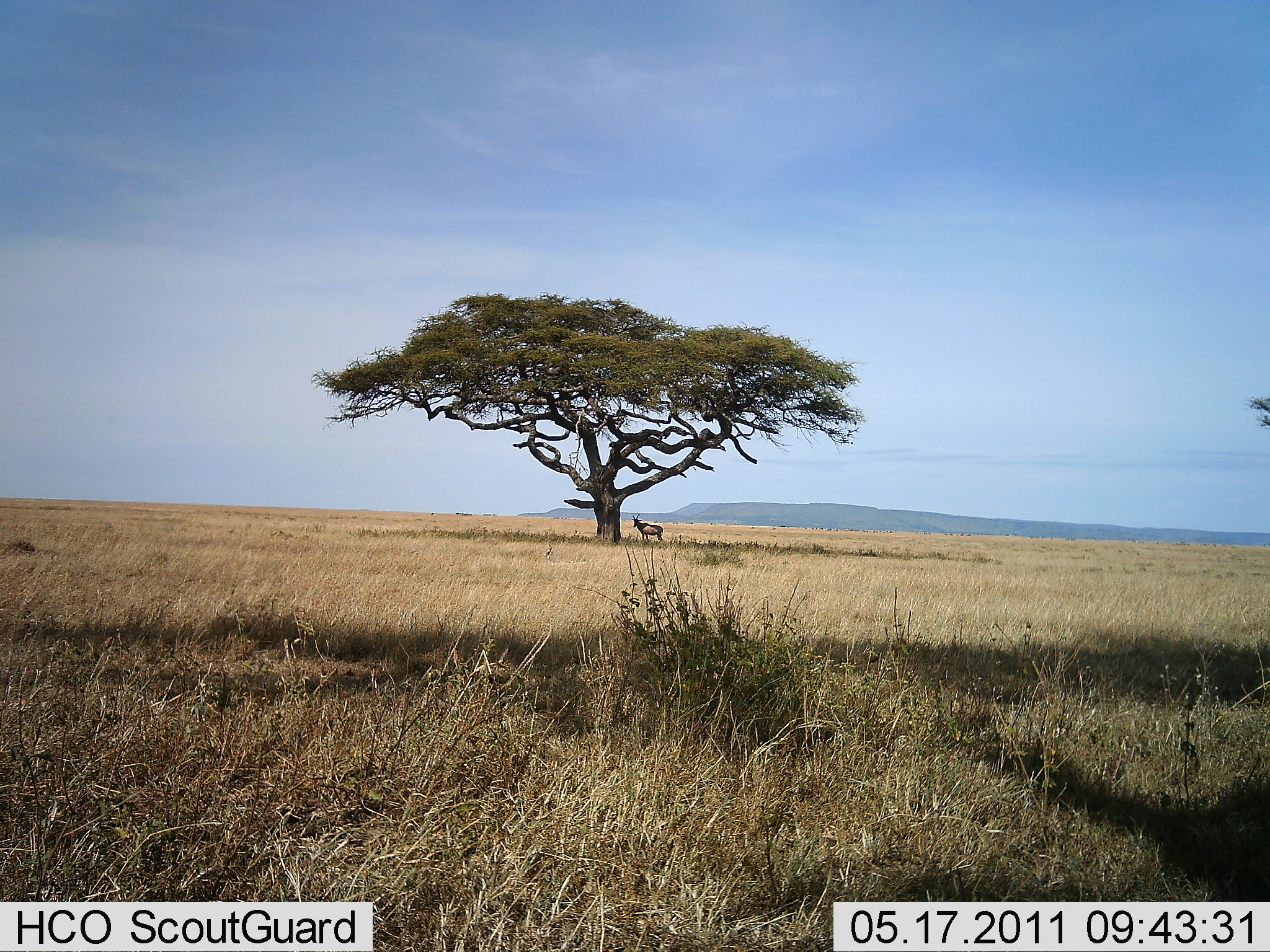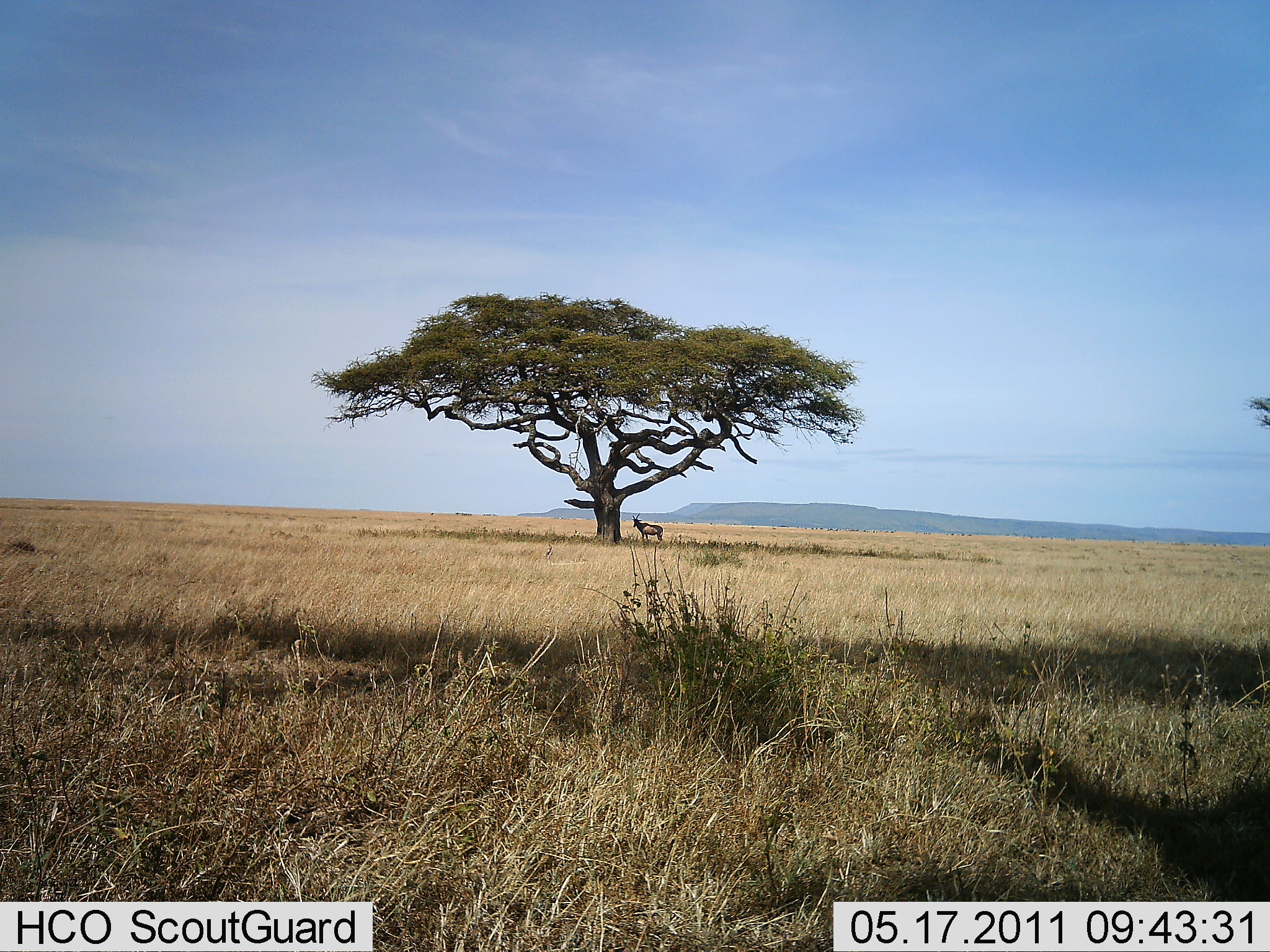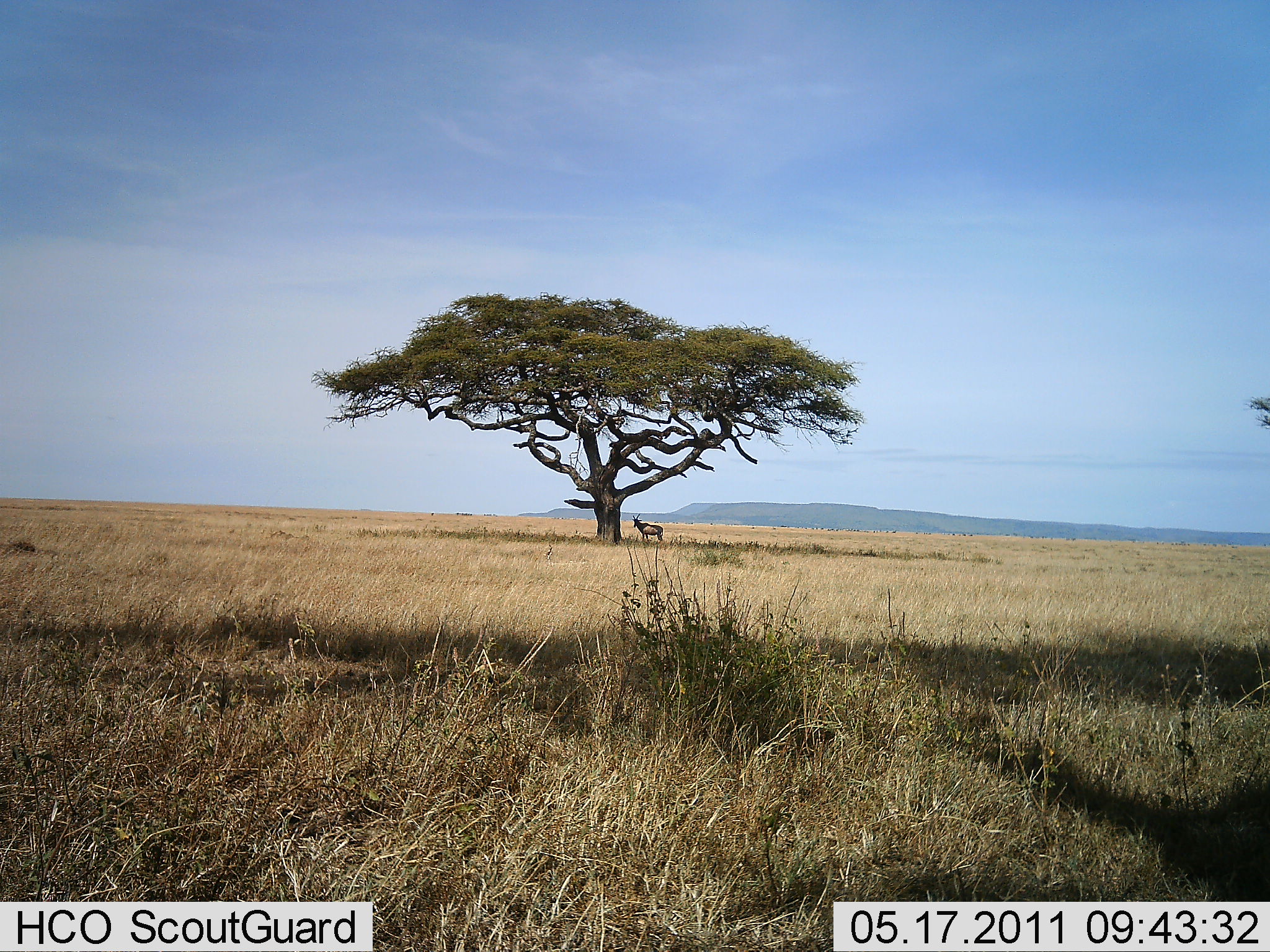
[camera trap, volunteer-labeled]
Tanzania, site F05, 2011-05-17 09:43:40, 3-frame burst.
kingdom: Animalia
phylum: Chordata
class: Mammalia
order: Artiodactyla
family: Bovidae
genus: Alcelaphus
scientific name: Alcelaphus buselaphus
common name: hartebeest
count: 1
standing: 100%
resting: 0%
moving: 0%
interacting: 0%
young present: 0%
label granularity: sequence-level